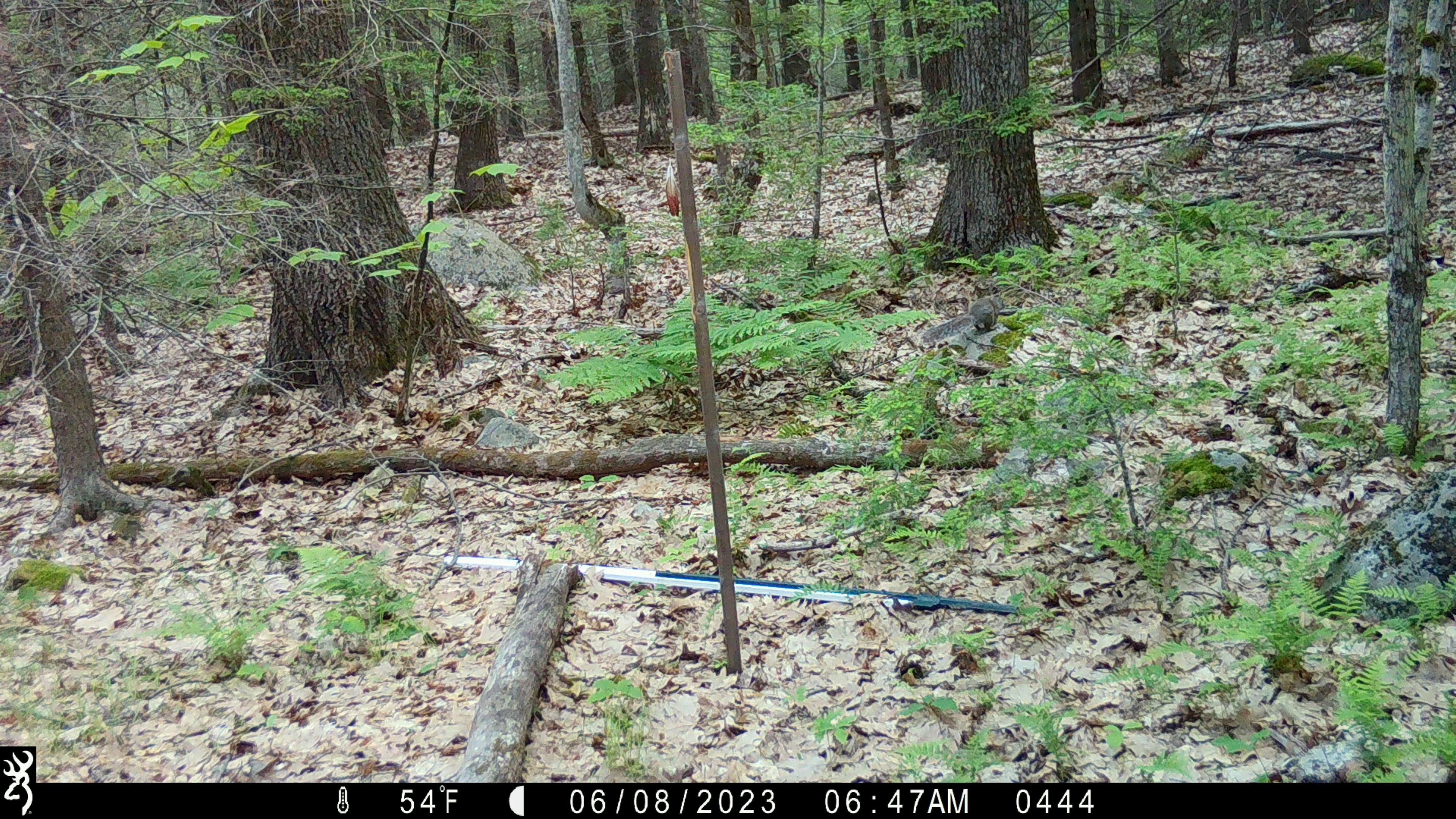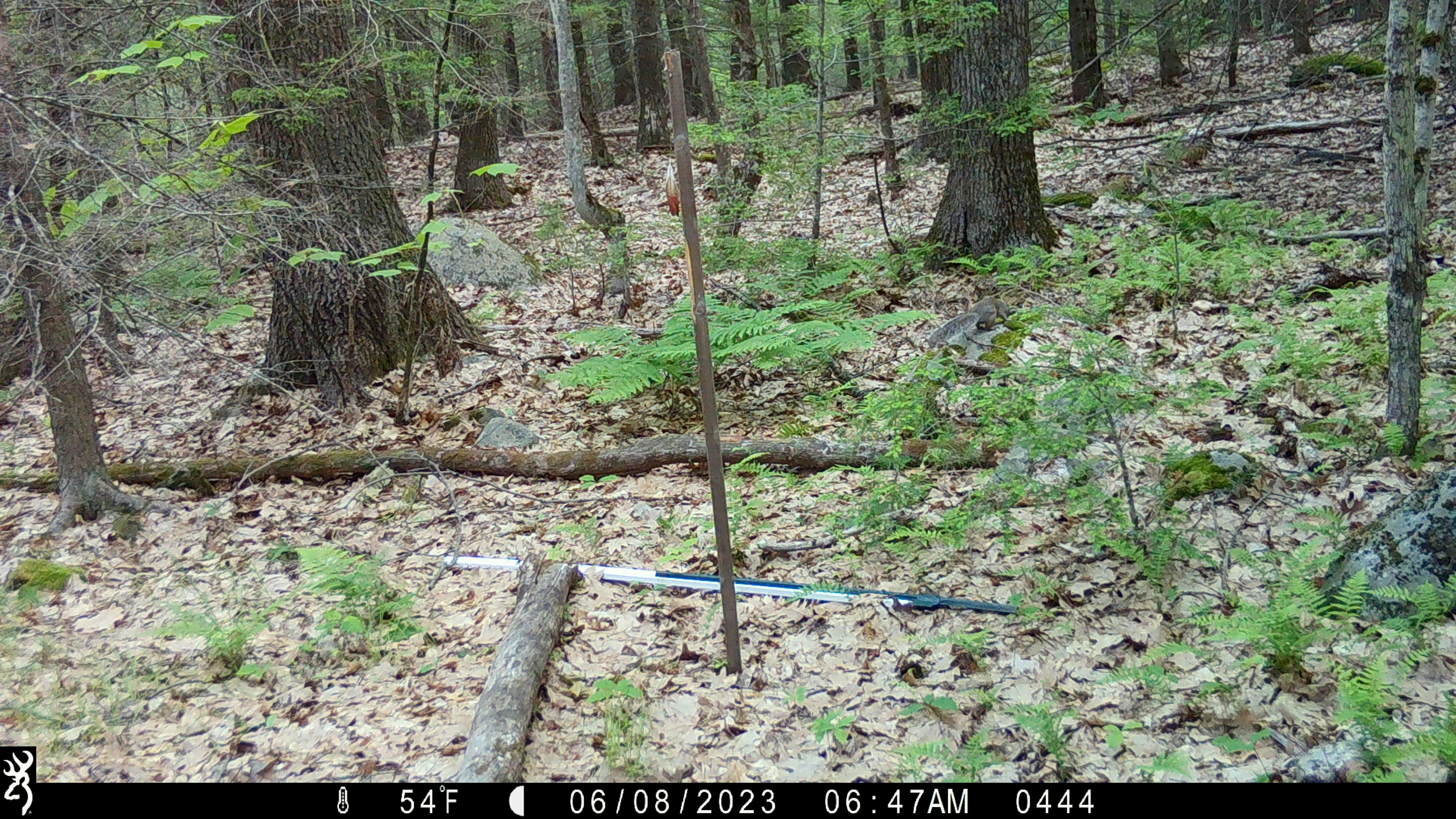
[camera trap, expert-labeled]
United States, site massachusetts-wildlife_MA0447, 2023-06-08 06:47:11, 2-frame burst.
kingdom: Animalia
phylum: Chordata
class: Mammalia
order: Carnivora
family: Ursidae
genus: Ursus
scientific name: Ursus americanus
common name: black bear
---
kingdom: Animalia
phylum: Chordata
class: Mammalia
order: Rodentia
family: Sciuridae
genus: Sciurus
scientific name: Sciurus carolinensis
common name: gray squirrel